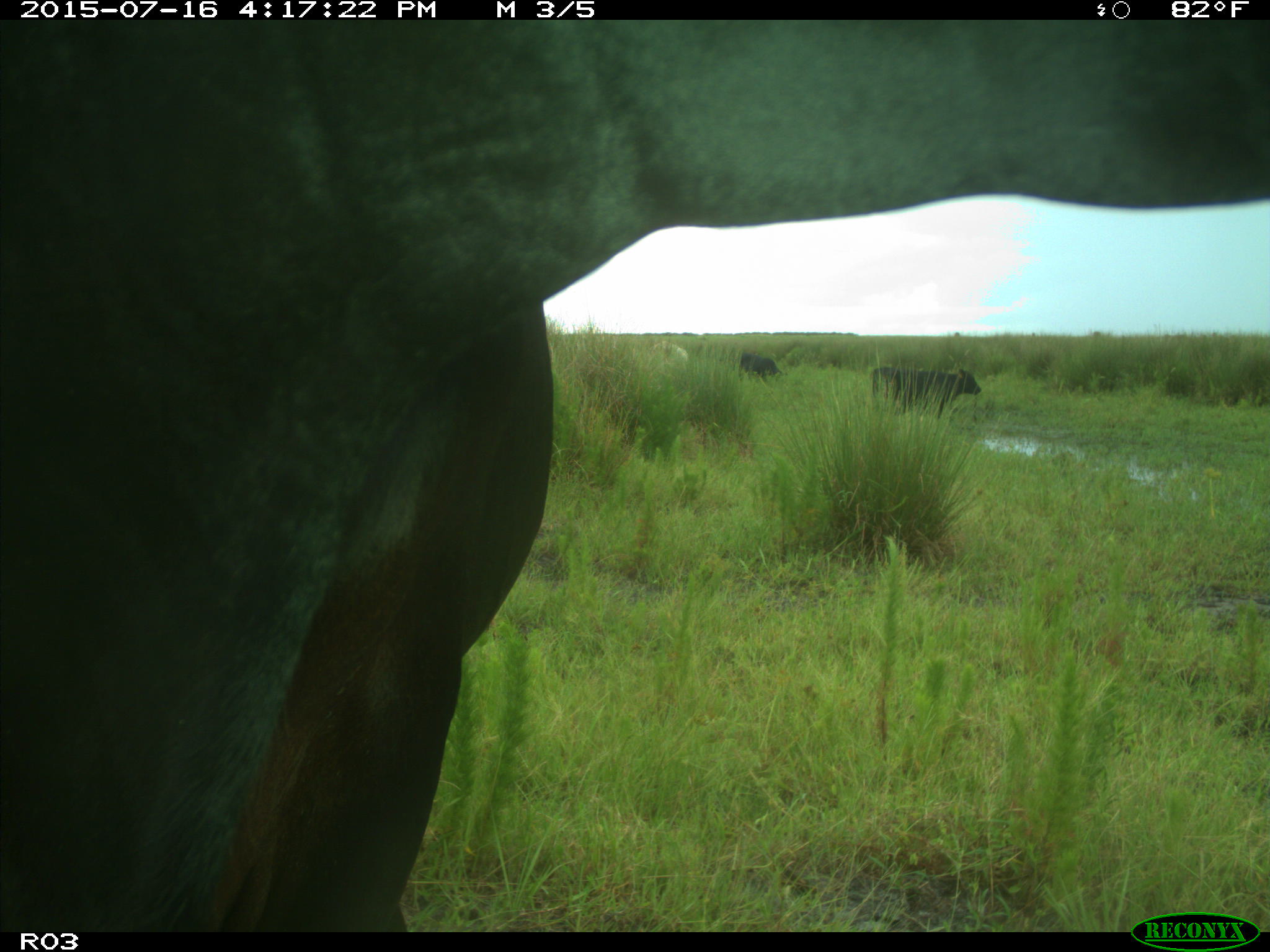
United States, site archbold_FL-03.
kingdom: Animalia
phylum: Chordata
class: Mammalia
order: Artiodactyla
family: Bovidae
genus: Bos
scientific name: Bos taurus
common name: domestic cow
Bos taurus (domestic cow).